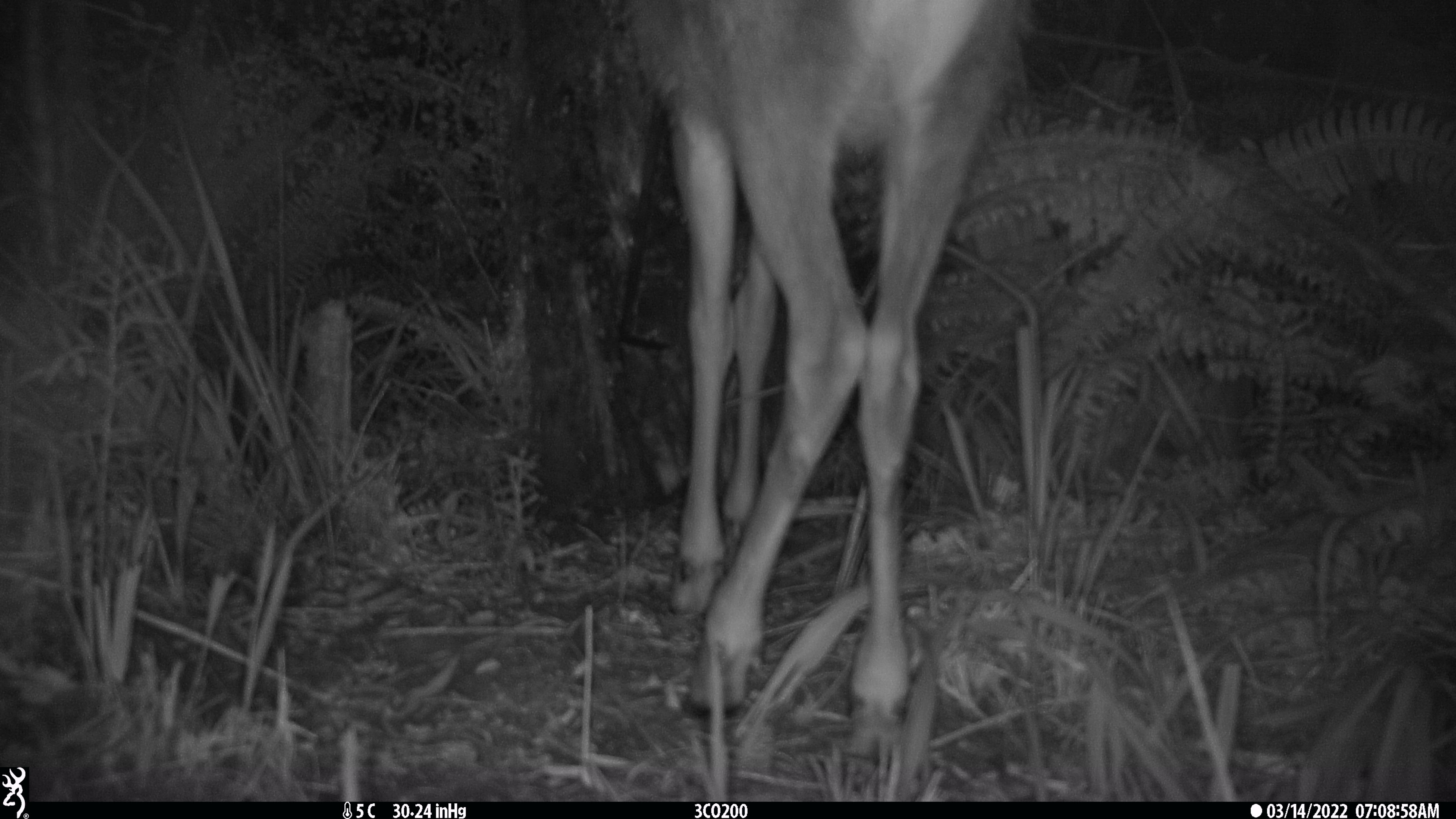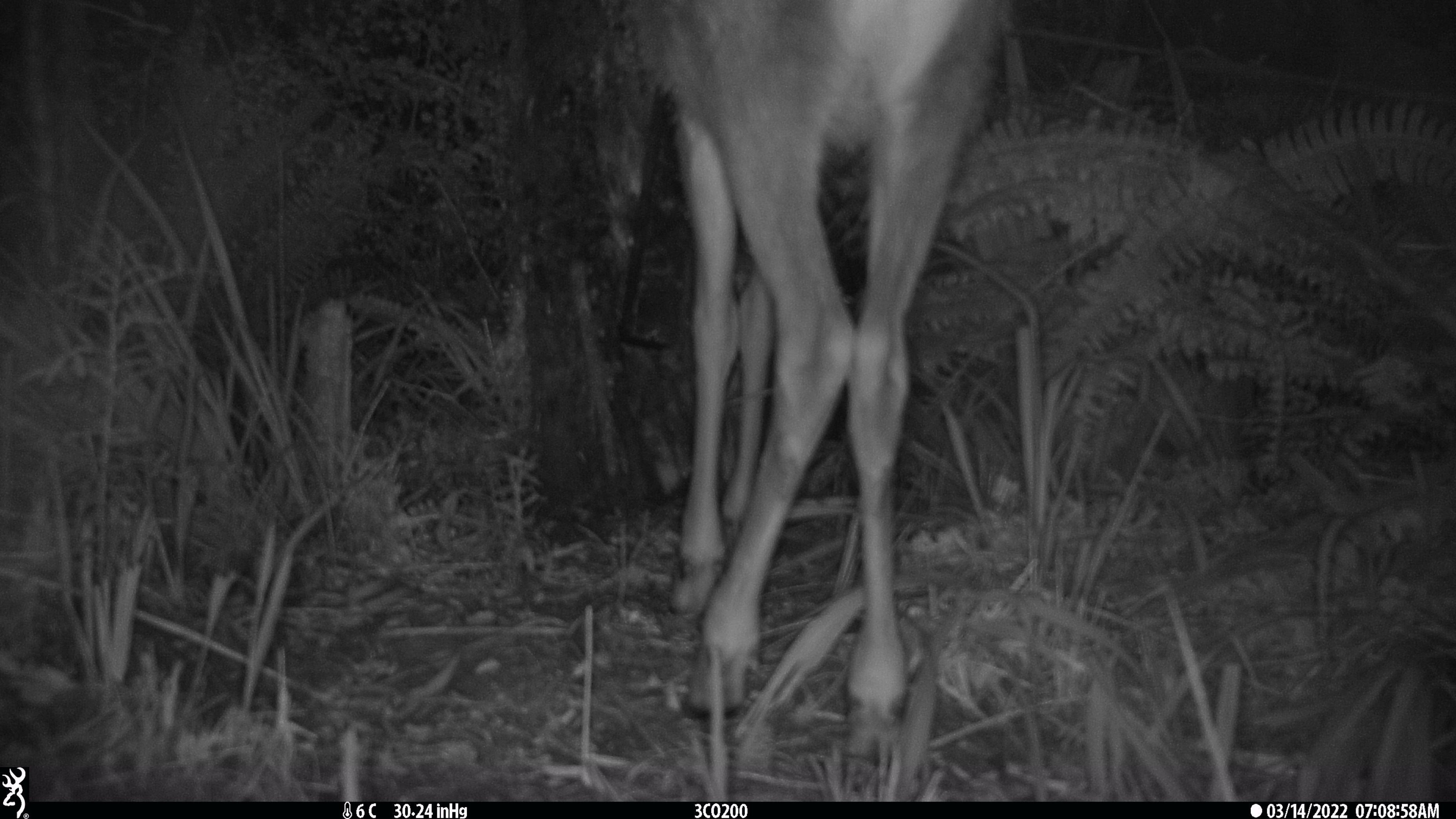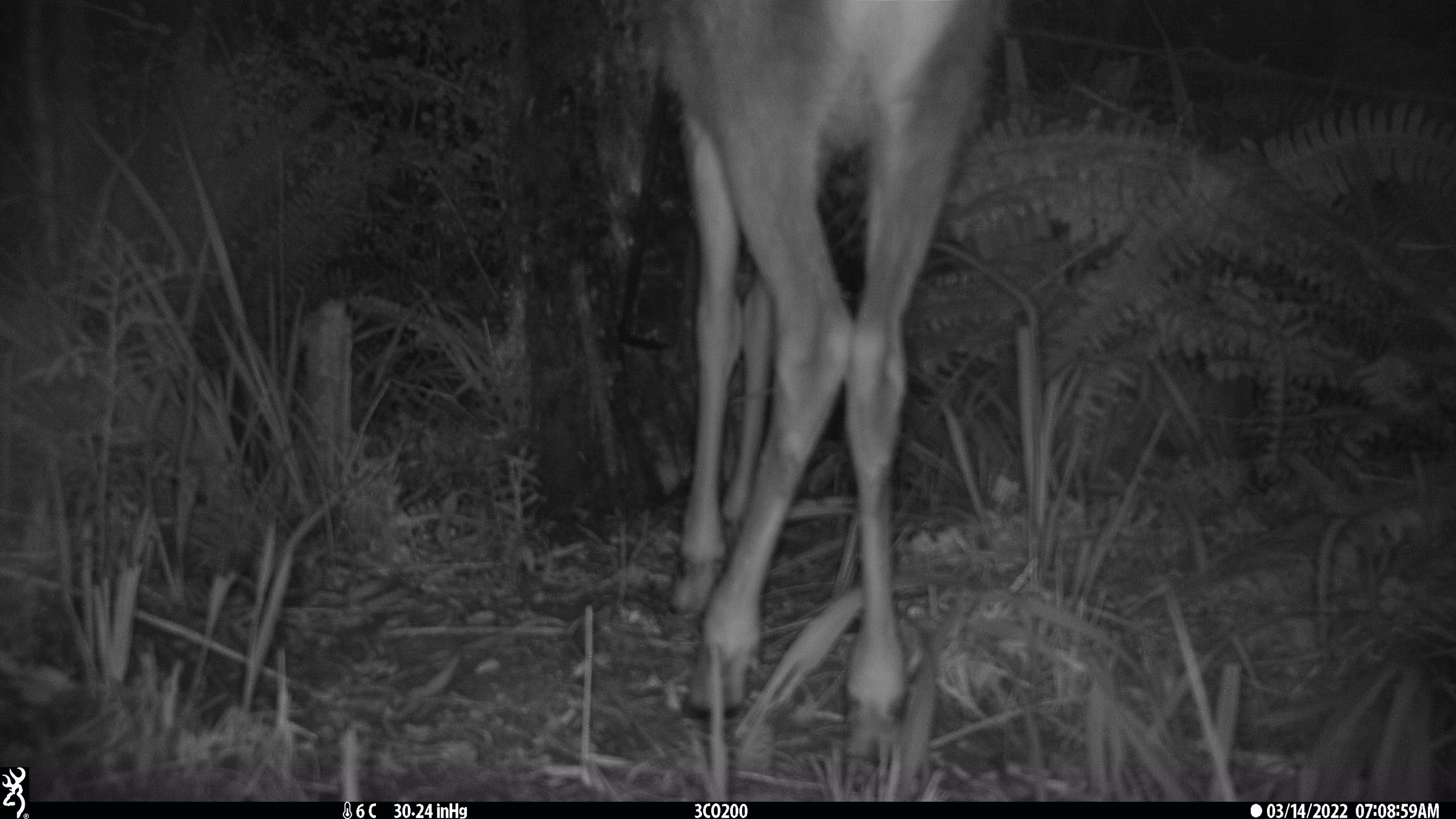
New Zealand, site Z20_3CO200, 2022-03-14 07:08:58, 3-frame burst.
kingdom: Animalia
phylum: Chordata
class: Mammalia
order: Artiodactyla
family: Cervidae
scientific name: Cervidae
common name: deer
Deer (Cervidae).